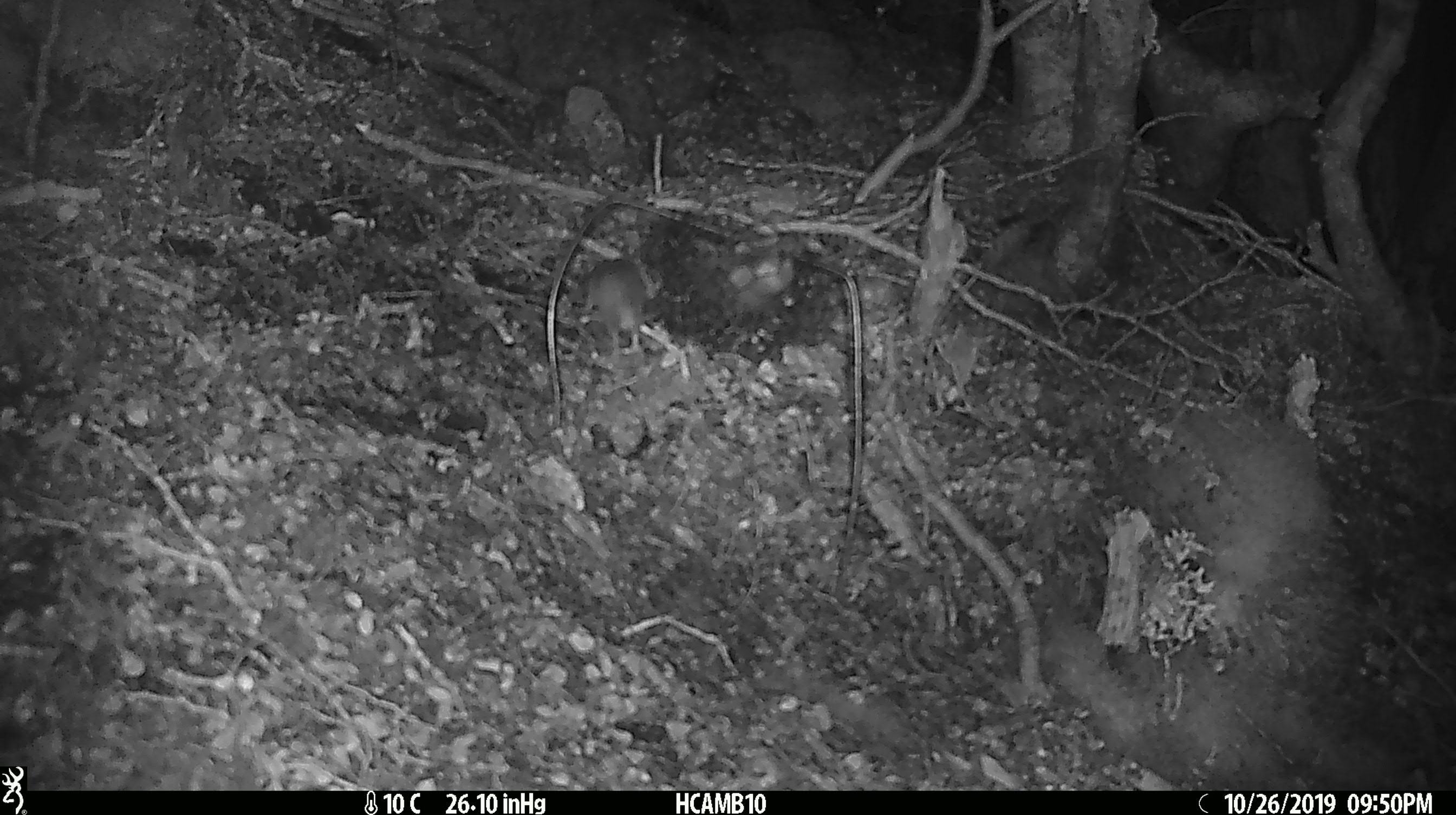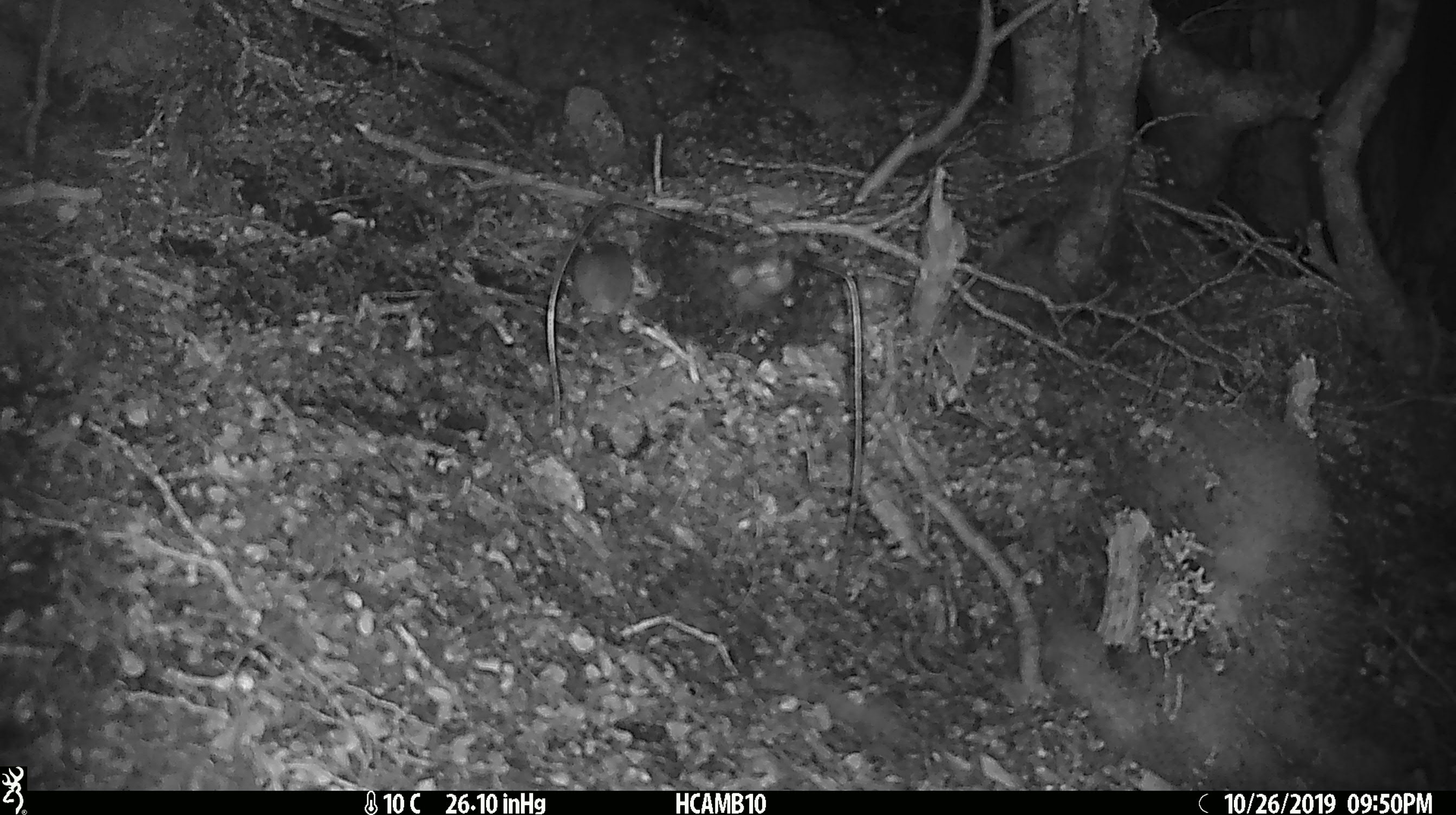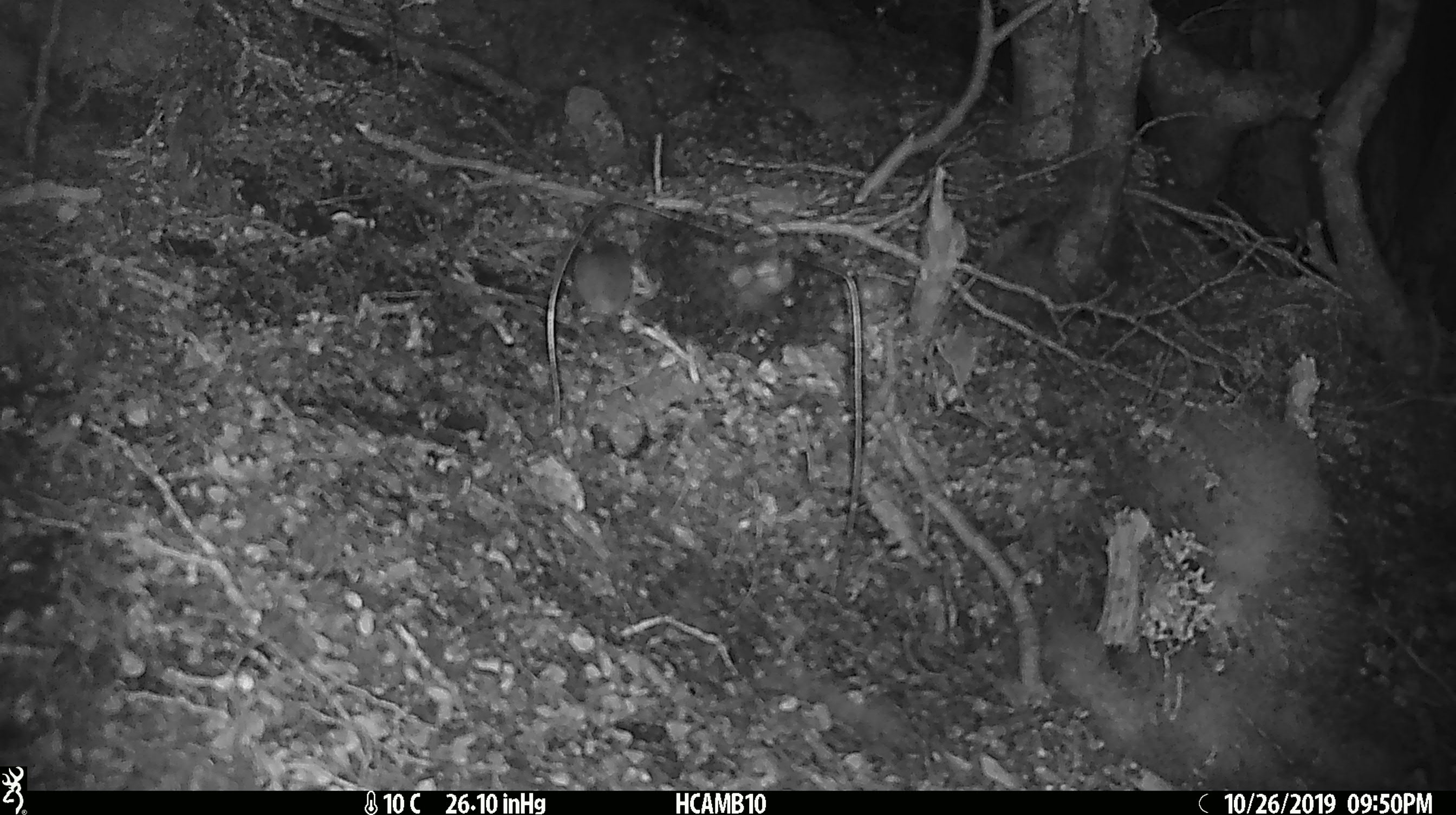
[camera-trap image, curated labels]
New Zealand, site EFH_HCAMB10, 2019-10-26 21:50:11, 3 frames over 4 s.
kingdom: Animalia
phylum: Chordata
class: Mammalia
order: Rodentia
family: Muridae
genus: Mus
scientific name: Mus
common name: mouse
Mouse (Mus).